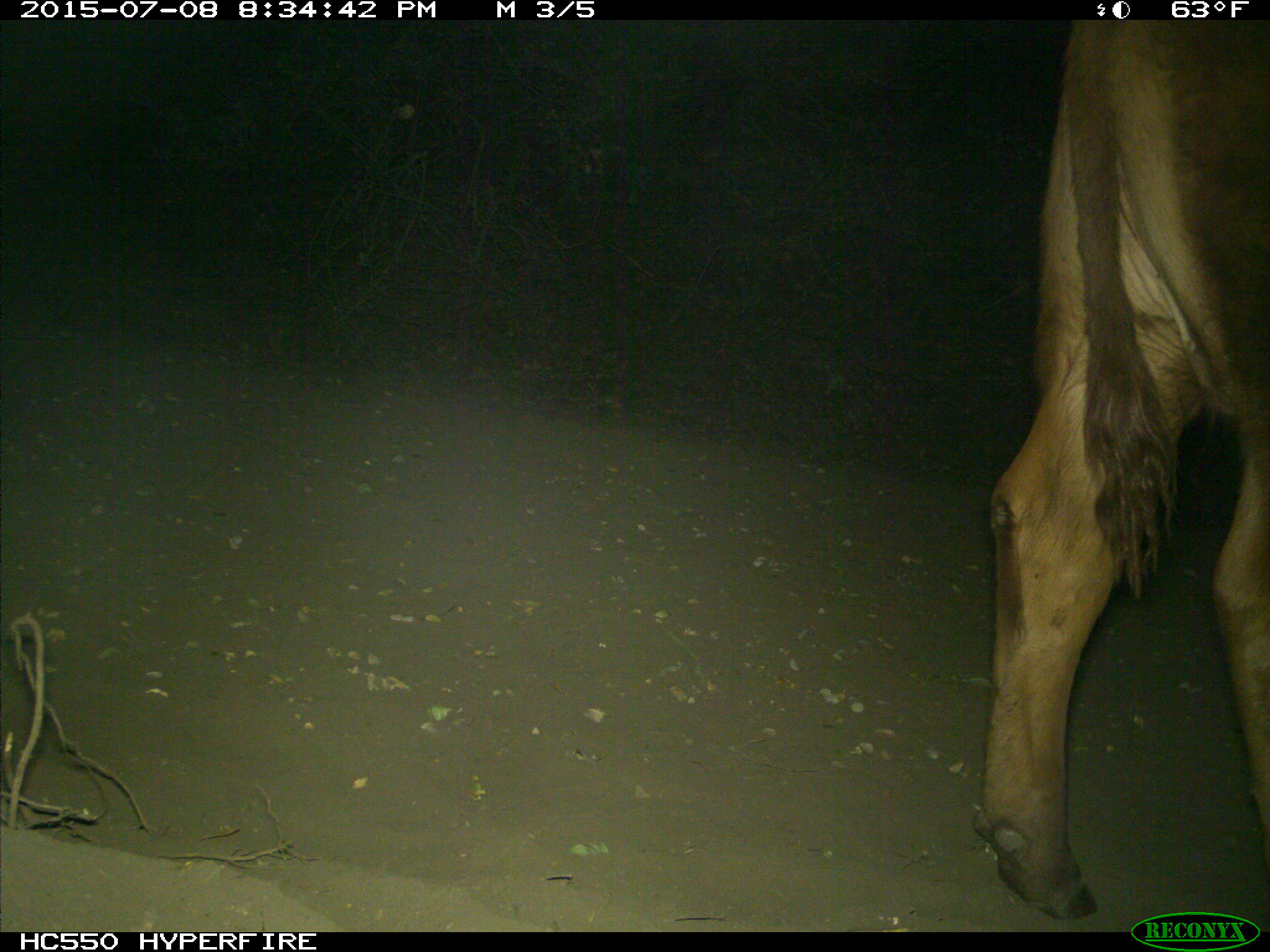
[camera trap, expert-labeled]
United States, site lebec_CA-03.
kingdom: Animalia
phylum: Chordata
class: Mammalia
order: Artiodactyla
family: Bovidae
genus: Bos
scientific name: Bos taurus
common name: domestic cow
Bos taurus (domestic cow).